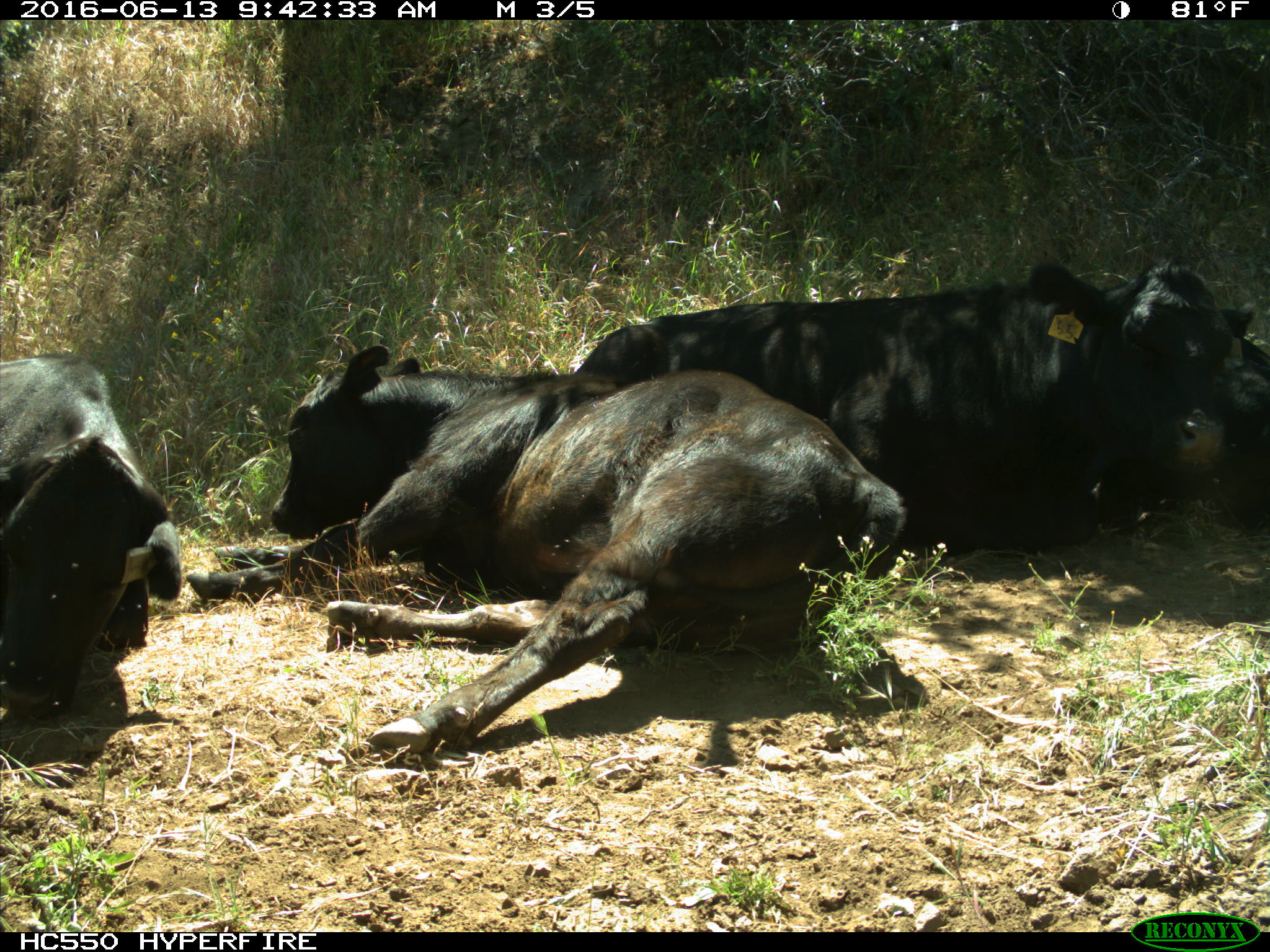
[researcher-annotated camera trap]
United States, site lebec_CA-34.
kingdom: Animalia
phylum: Chordata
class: Mammalia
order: Artiodactyla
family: Bovidae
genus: Bos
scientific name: Bos taurus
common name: domestic cow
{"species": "Bos taurus (domestic cow)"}